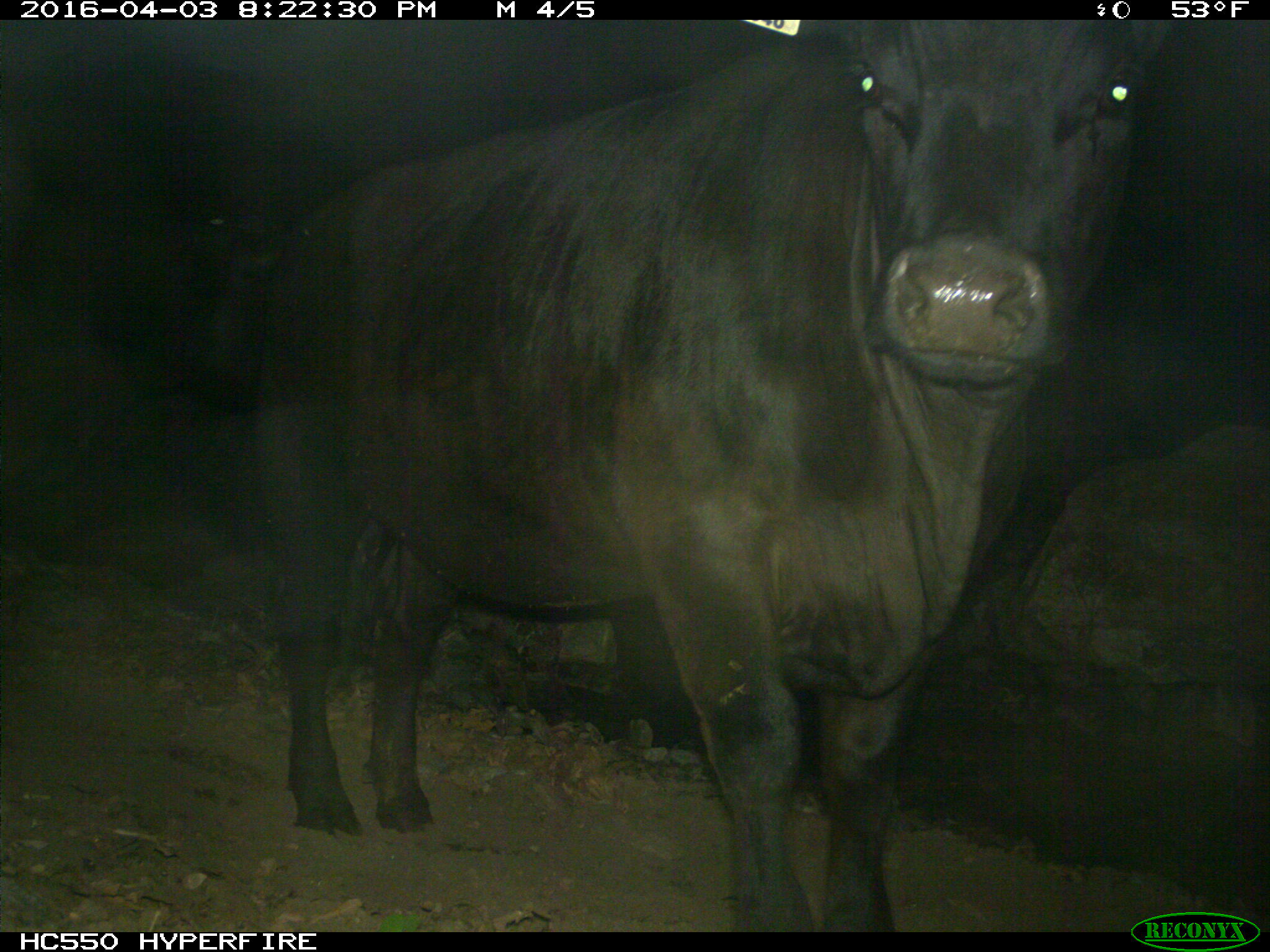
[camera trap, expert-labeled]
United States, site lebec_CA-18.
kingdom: Animalia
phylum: Chordata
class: Mammalia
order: Artiodactyla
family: Bovidae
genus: Bos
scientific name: Bos taurus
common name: domestic cow